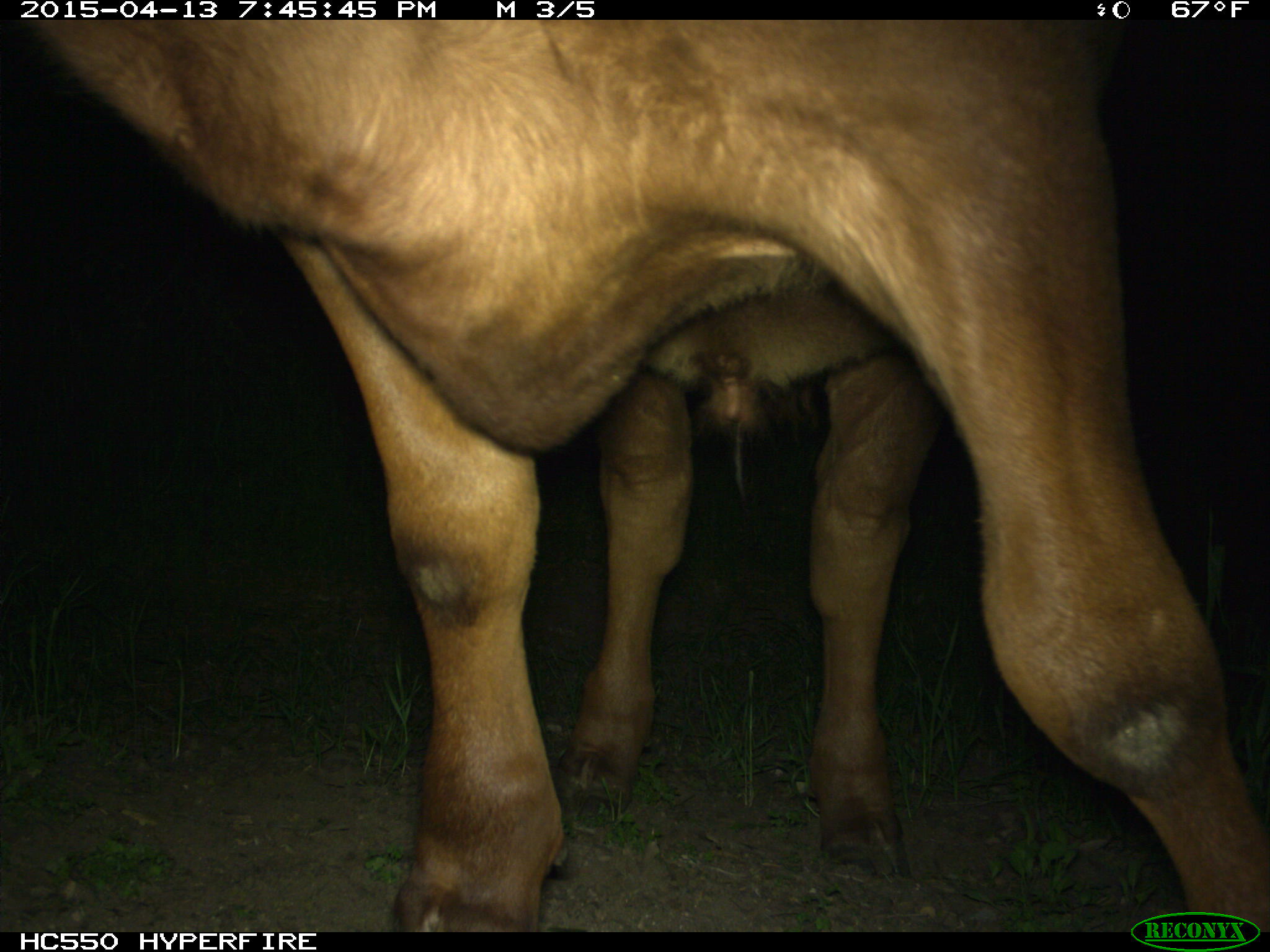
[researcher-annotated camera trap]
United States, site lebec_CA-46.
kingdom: Animalia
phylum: Chordata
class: Mammalia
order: Artiodactyla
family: Bovidae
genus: Bos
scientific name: Bos taurus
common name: domestic cow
Bos taurus (domestic cow).